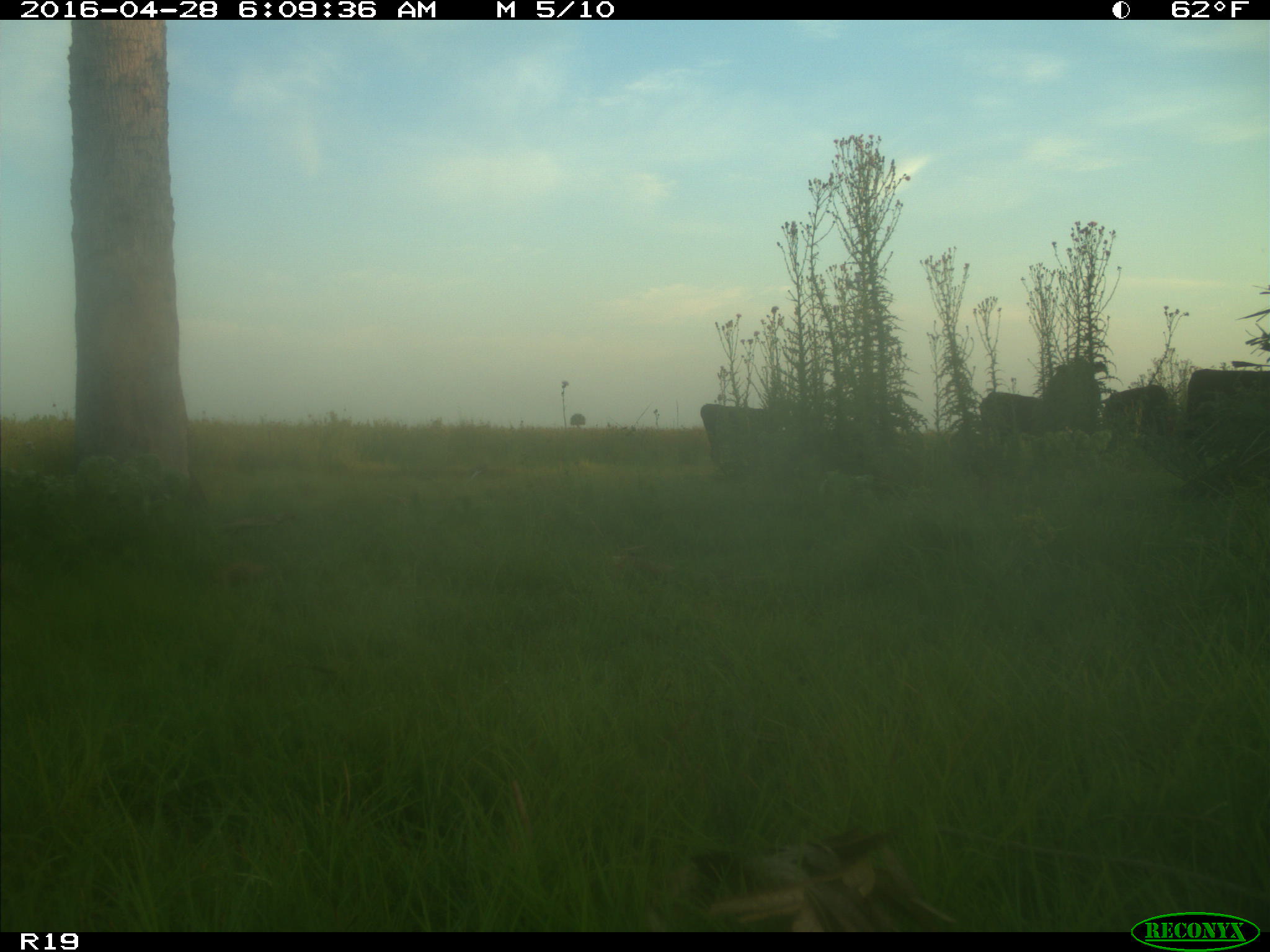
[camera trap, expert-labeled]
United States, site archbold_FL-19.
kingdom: Animalia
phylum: Chordata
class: Mammalia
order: Artiodactyla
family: Bovidae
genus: Bos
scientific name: Bos taurus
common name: domestic cow